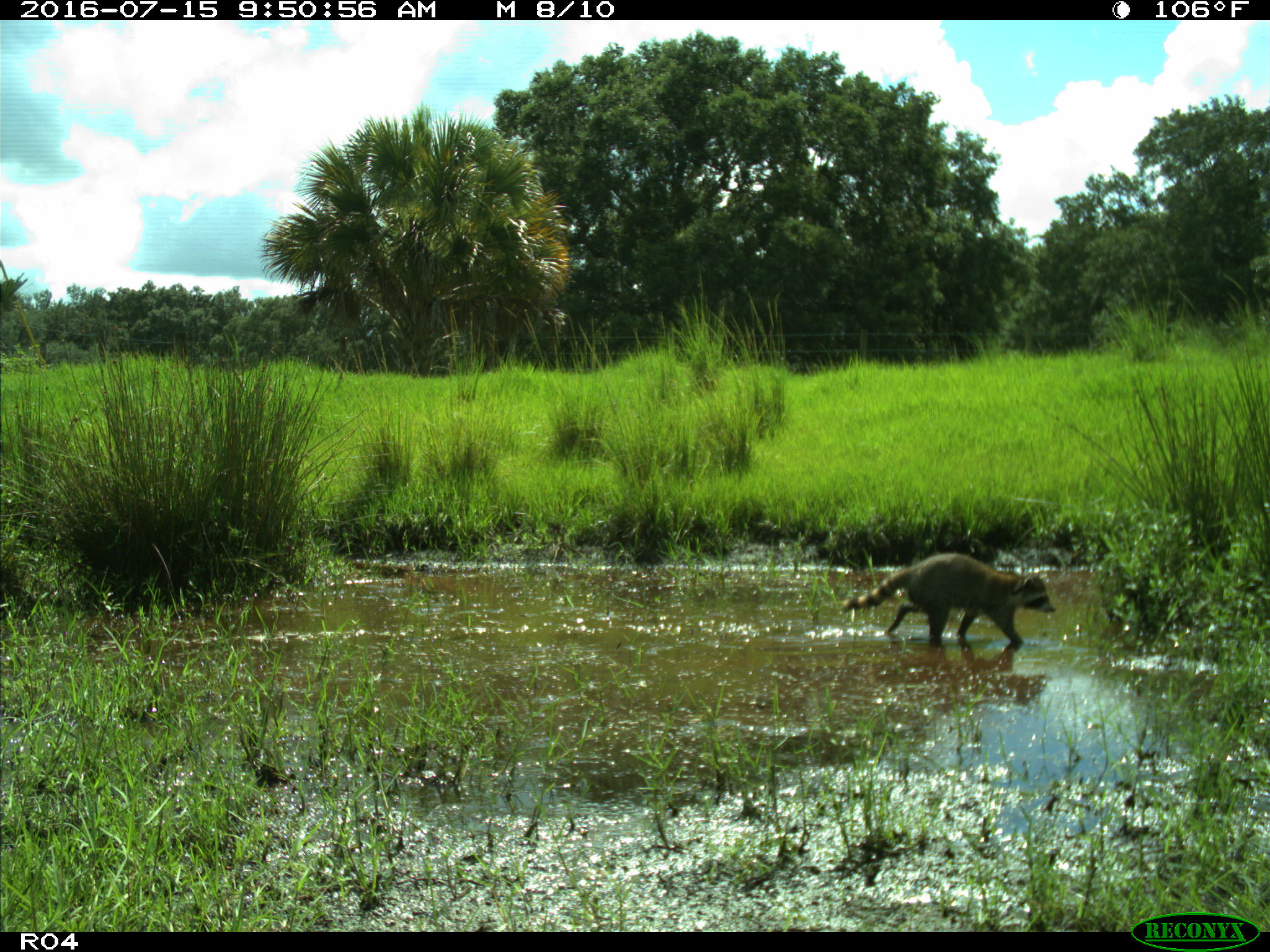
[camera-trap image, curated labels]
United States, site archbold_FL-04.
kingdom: Animalia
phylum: Chordata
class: Mammalia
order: Carnivora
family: Procyonidae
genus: Procyon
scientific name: Procyon lotor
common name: common raccoon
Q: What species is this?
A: Procyon lotor (common raccoon).